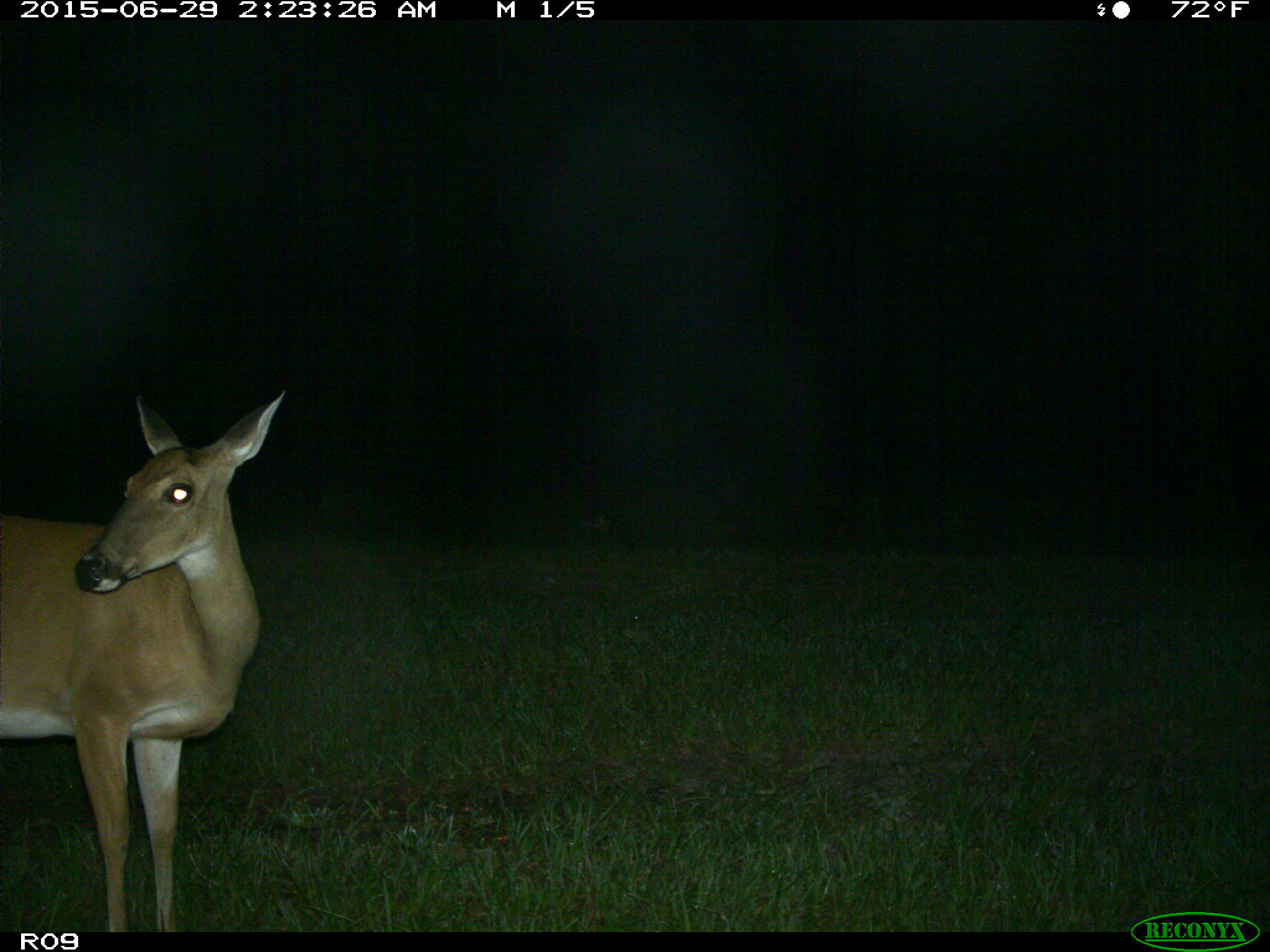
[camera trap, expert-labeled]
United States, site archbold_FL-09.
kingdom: Animalia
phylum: Chordata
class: Mammalia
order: Artiodactyla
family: Cervidae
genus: Odocoileus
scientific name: Odocoileus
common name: deer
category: unidentified deer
Unidentified deer (deer) (Odocoileus).